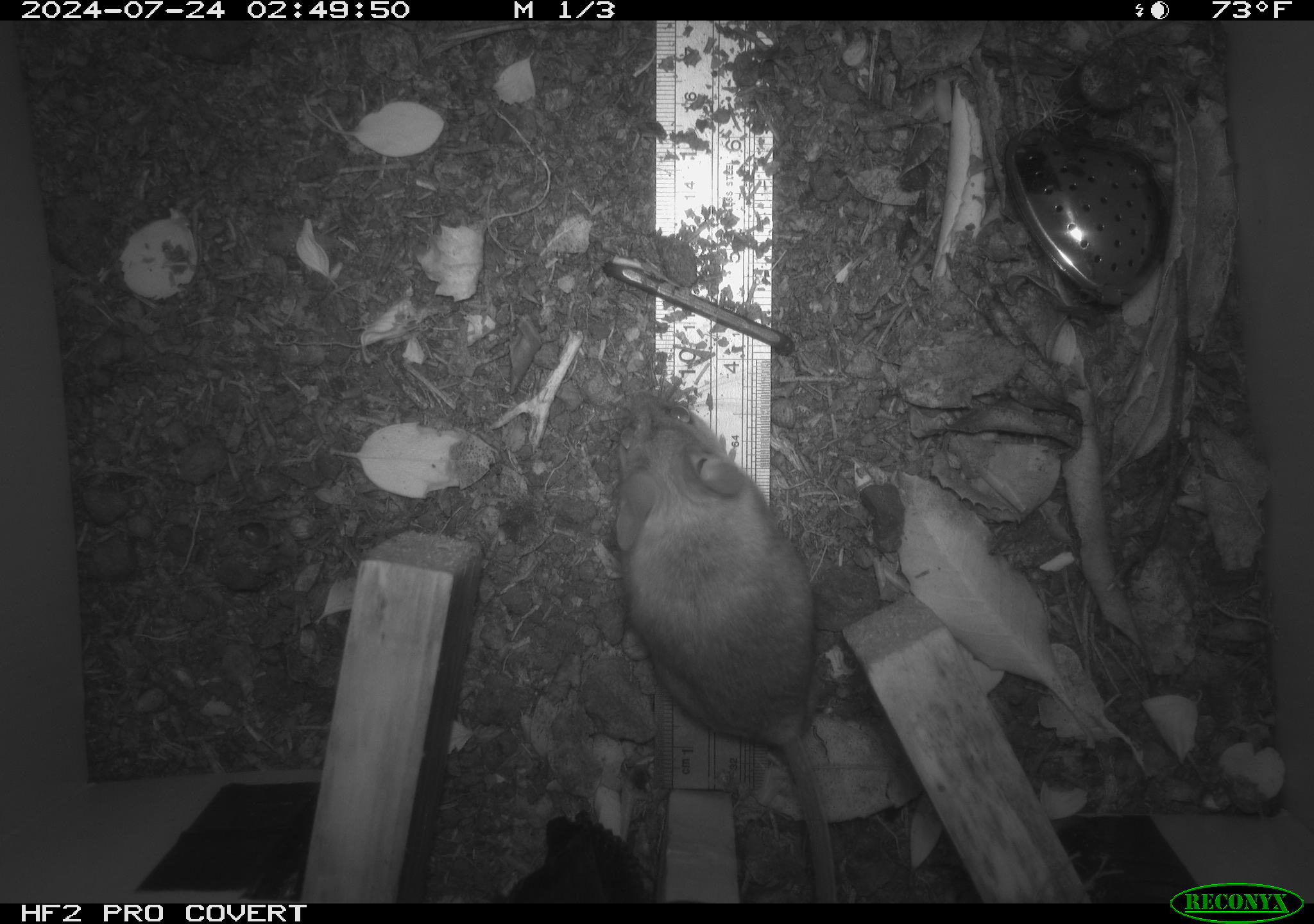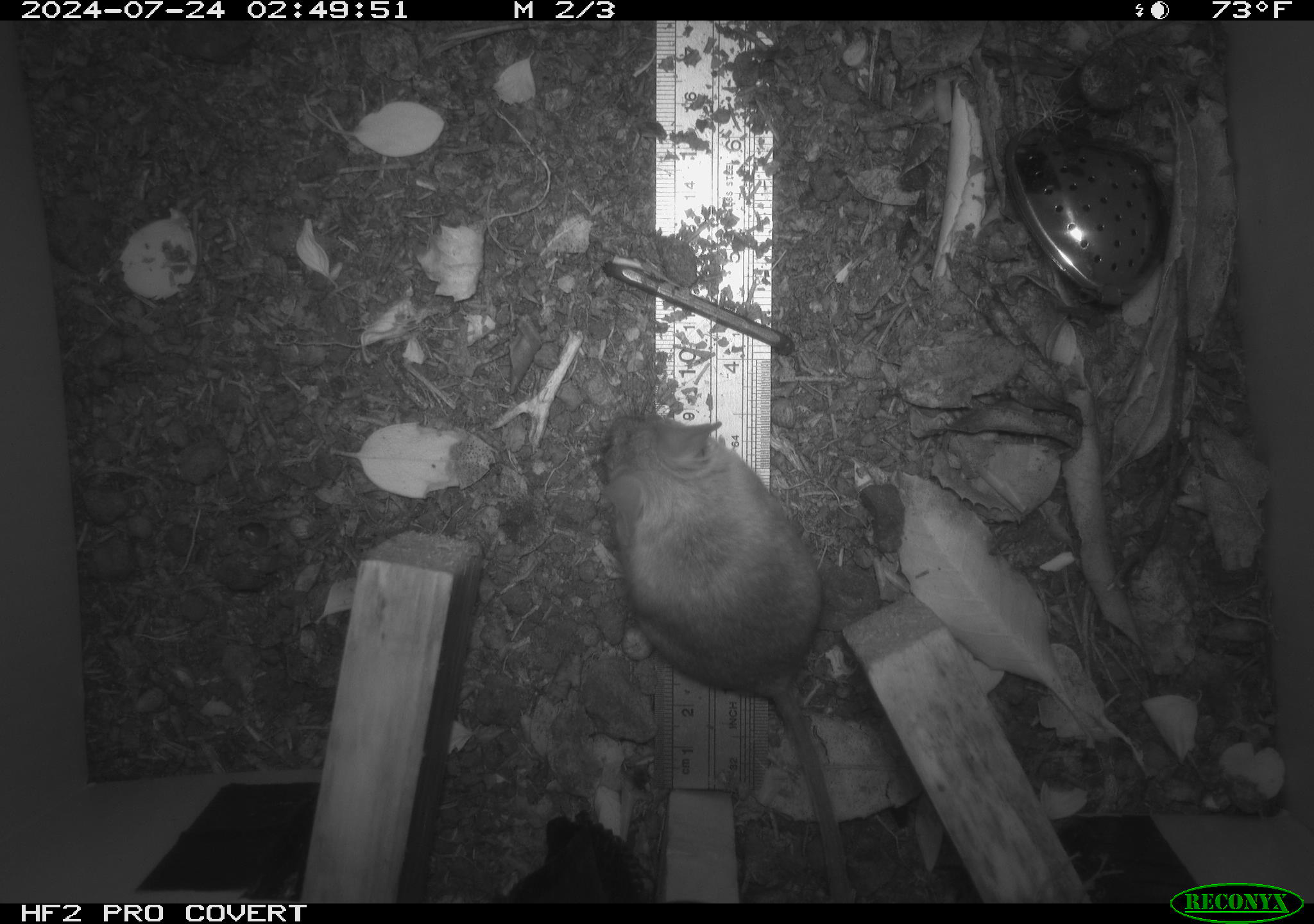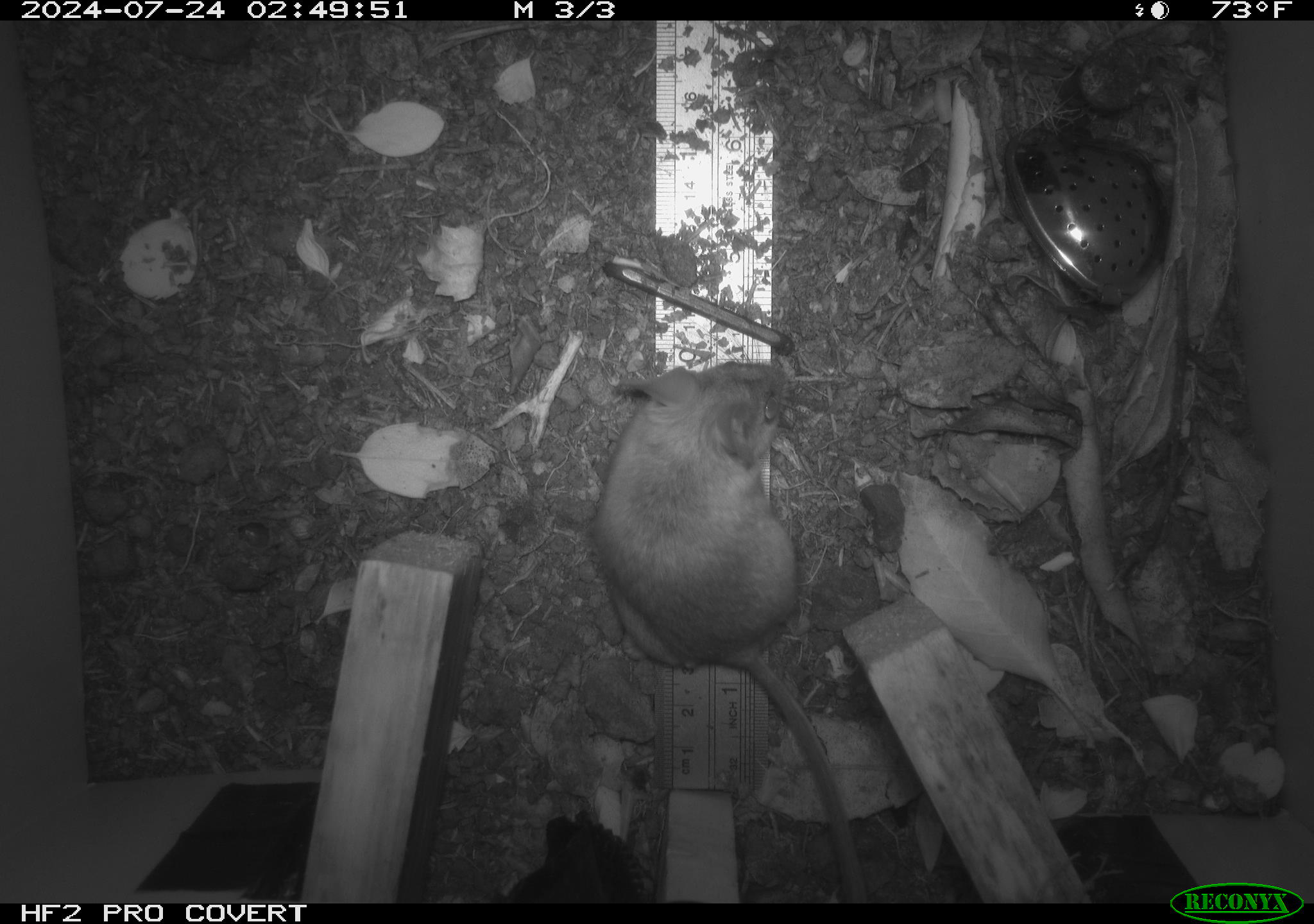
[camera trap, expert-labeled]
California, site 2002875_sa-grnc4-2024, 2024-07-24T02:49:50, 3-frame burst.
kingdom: Animalia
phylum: Chordata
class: Mammalia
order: Rodentia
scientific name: Rodentia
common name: rodent